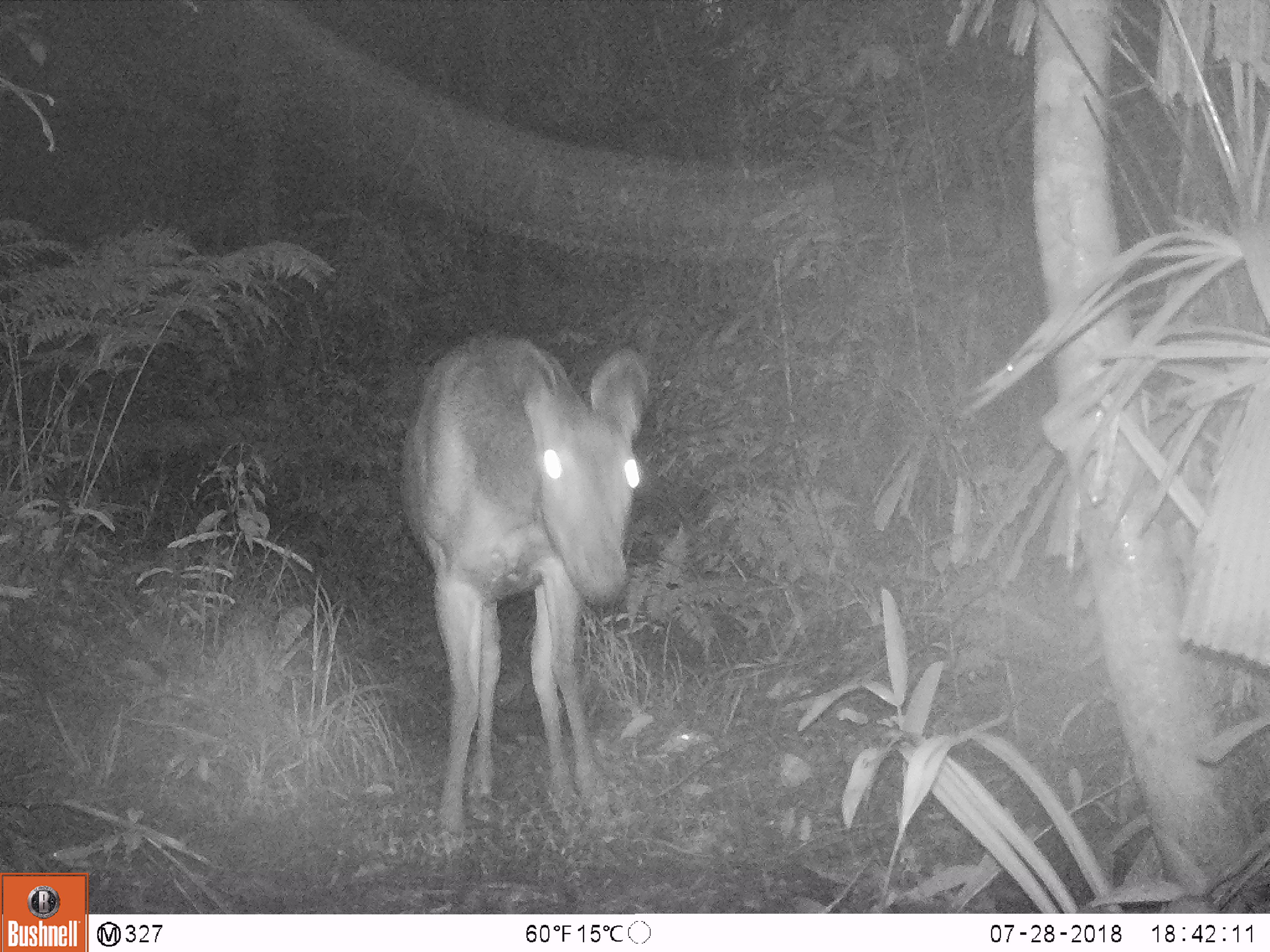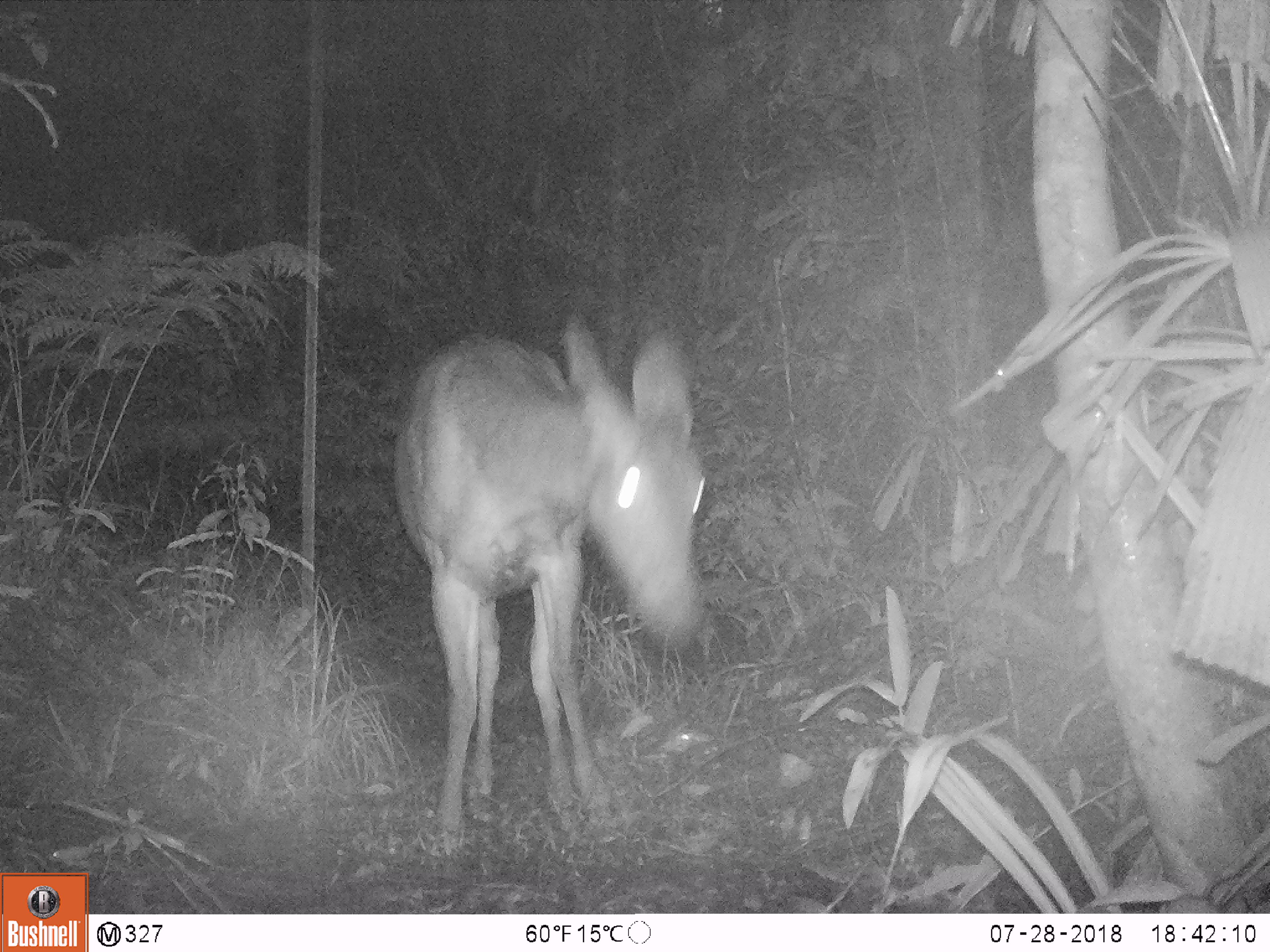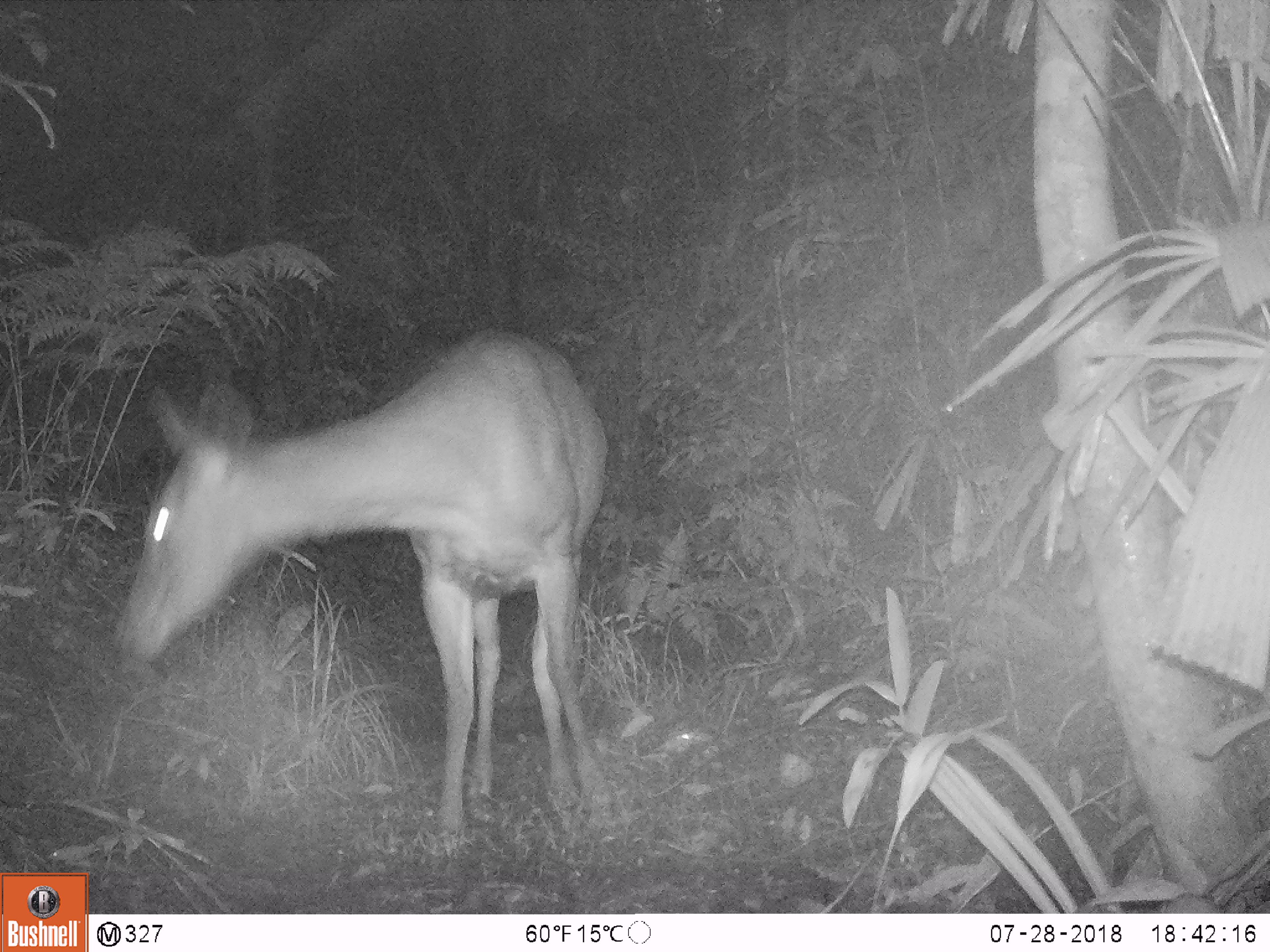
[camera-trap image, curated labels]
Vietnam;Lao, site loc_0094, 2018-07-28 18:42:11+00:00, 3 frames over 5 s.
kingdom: Animalia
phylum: Chordata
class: Mammalia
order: Artiodactyla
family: Cervidae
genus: Rusa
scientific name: Rusa unicolor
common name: sambar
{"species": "sambar (Rusa unicolor)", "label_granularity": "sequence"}